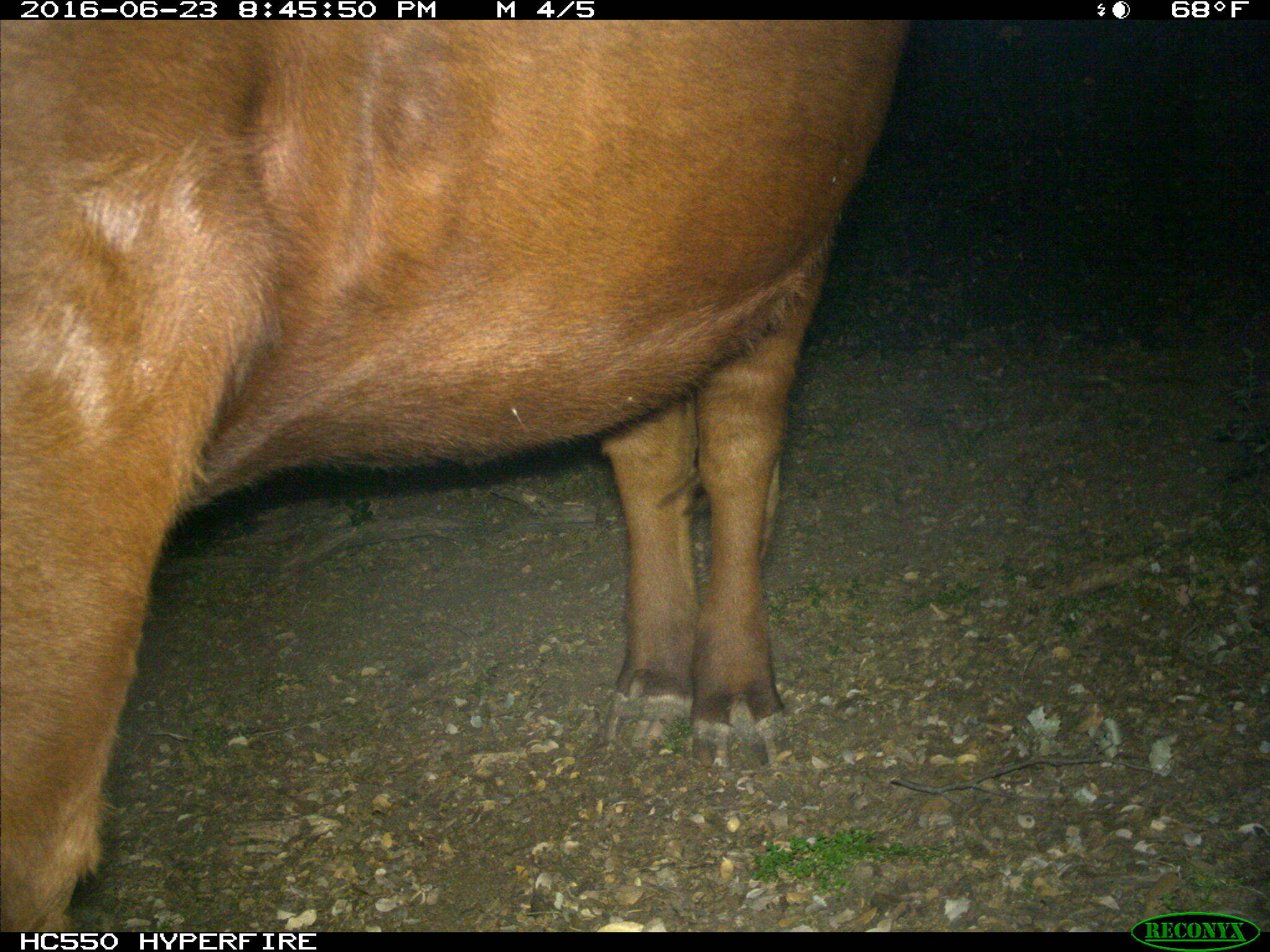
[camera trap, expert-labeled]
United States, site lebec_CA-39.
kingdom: Animalia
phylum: Chordata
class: Mammalia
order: Artiodactyla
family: Bovidae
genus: Bos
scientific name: Bos taurus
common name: domestic cow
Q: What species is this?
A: Bos taurus (domestic cow).